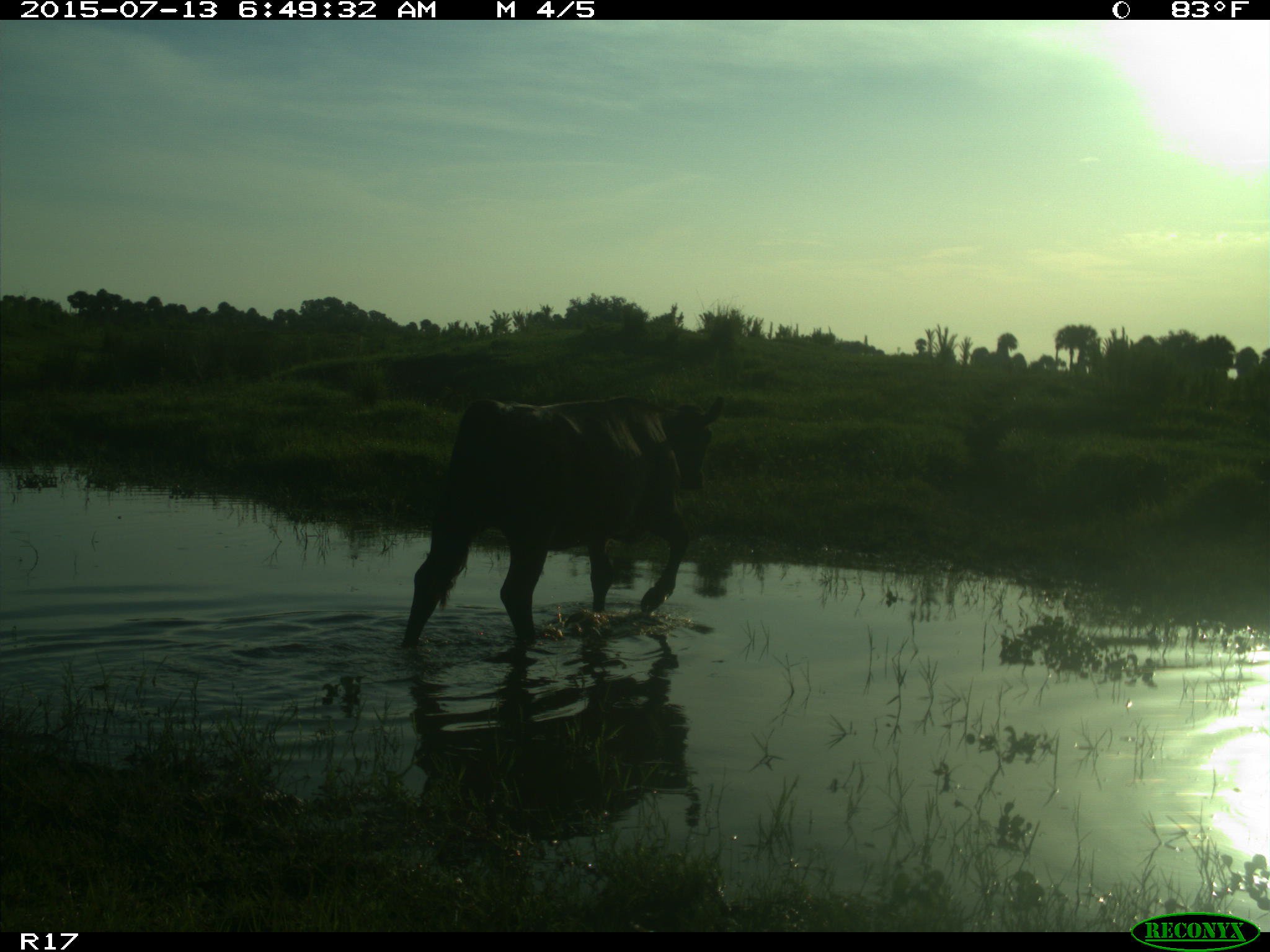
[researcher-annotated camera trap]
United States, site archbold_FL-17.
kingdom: Animalia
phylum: Chordata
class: Mammalia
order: Artiodactyla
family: Bovidae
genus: Bos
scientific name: Bos taurus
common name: domestic cow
Bos taurus (domestic cow).